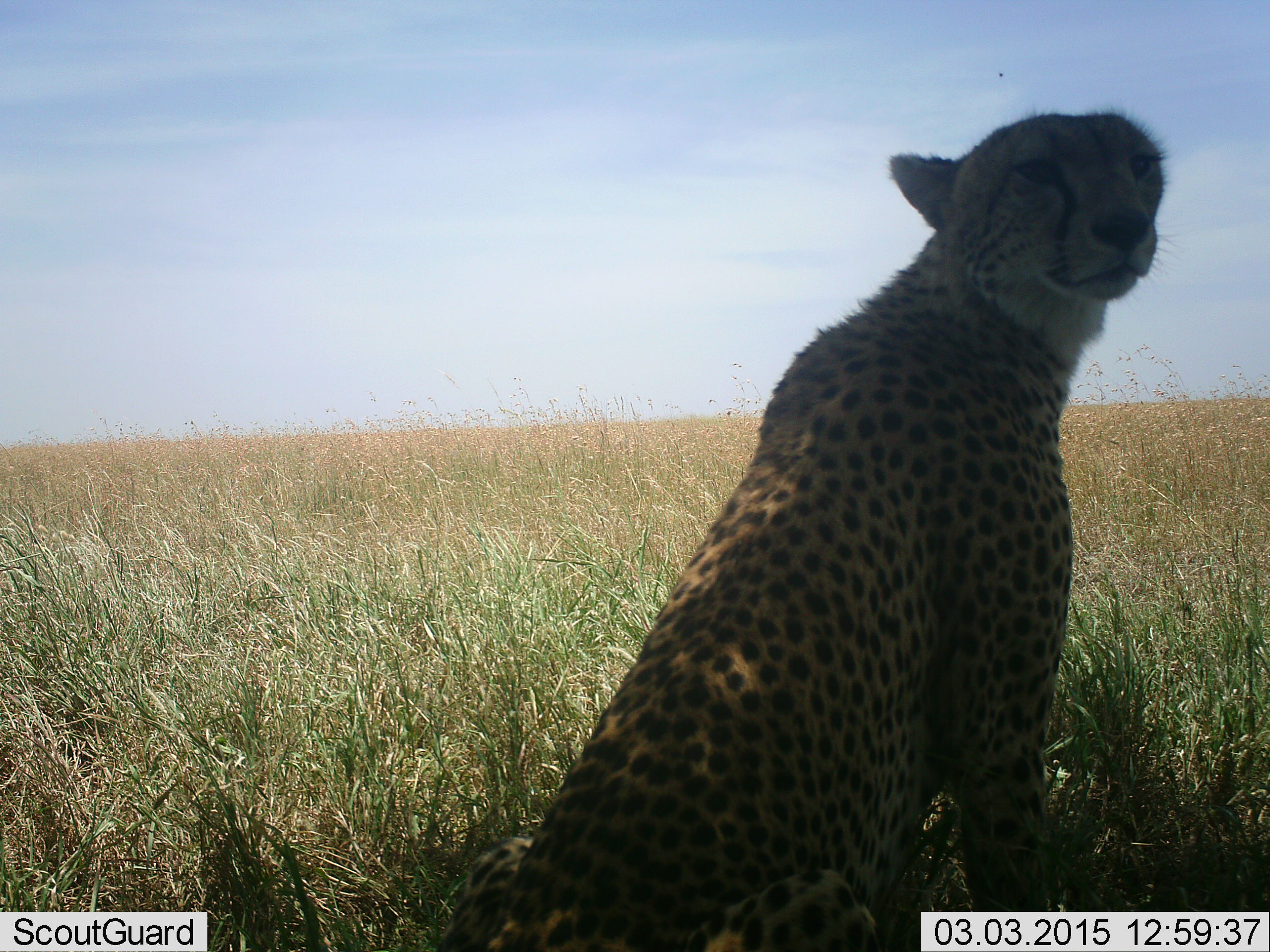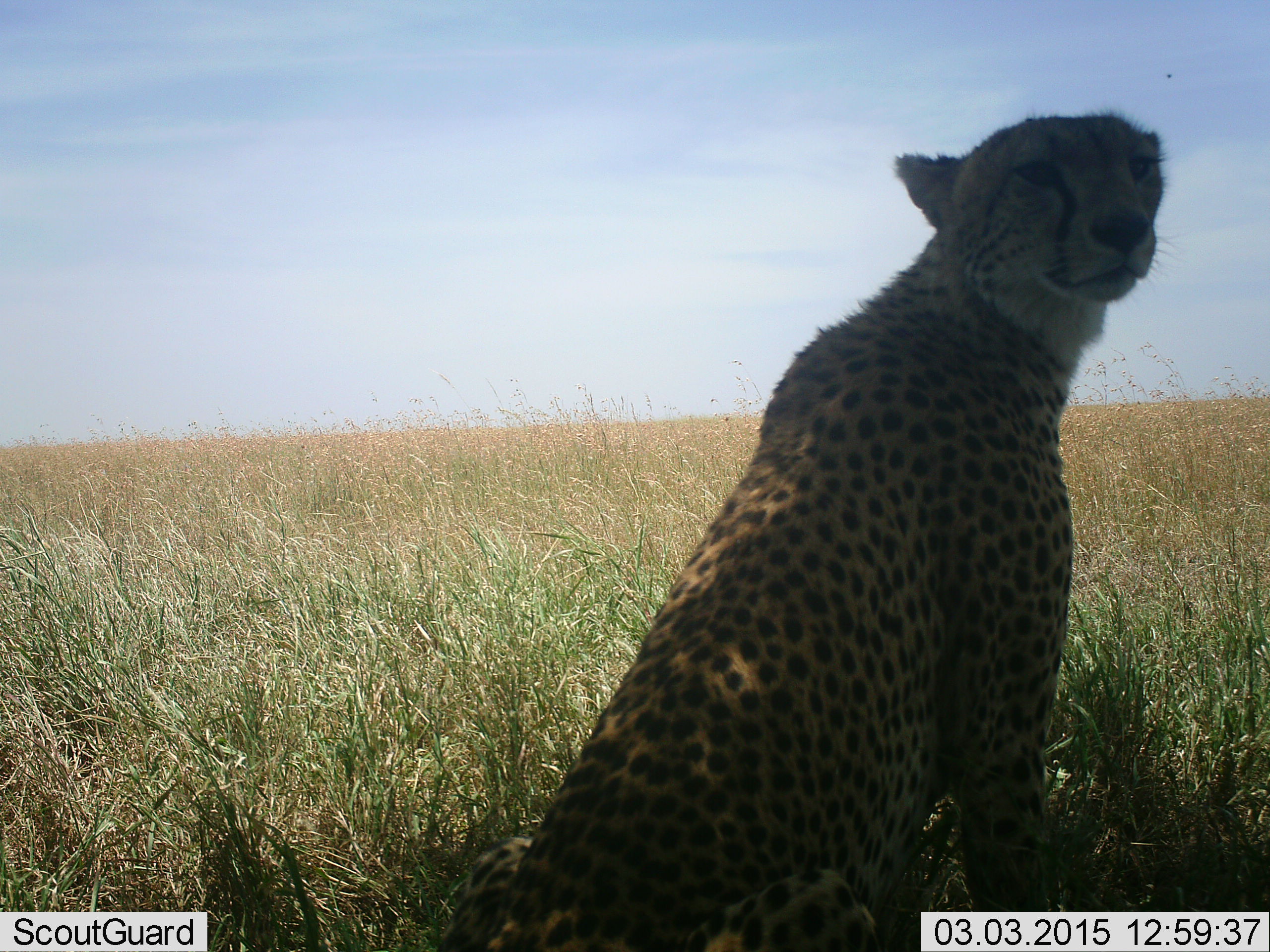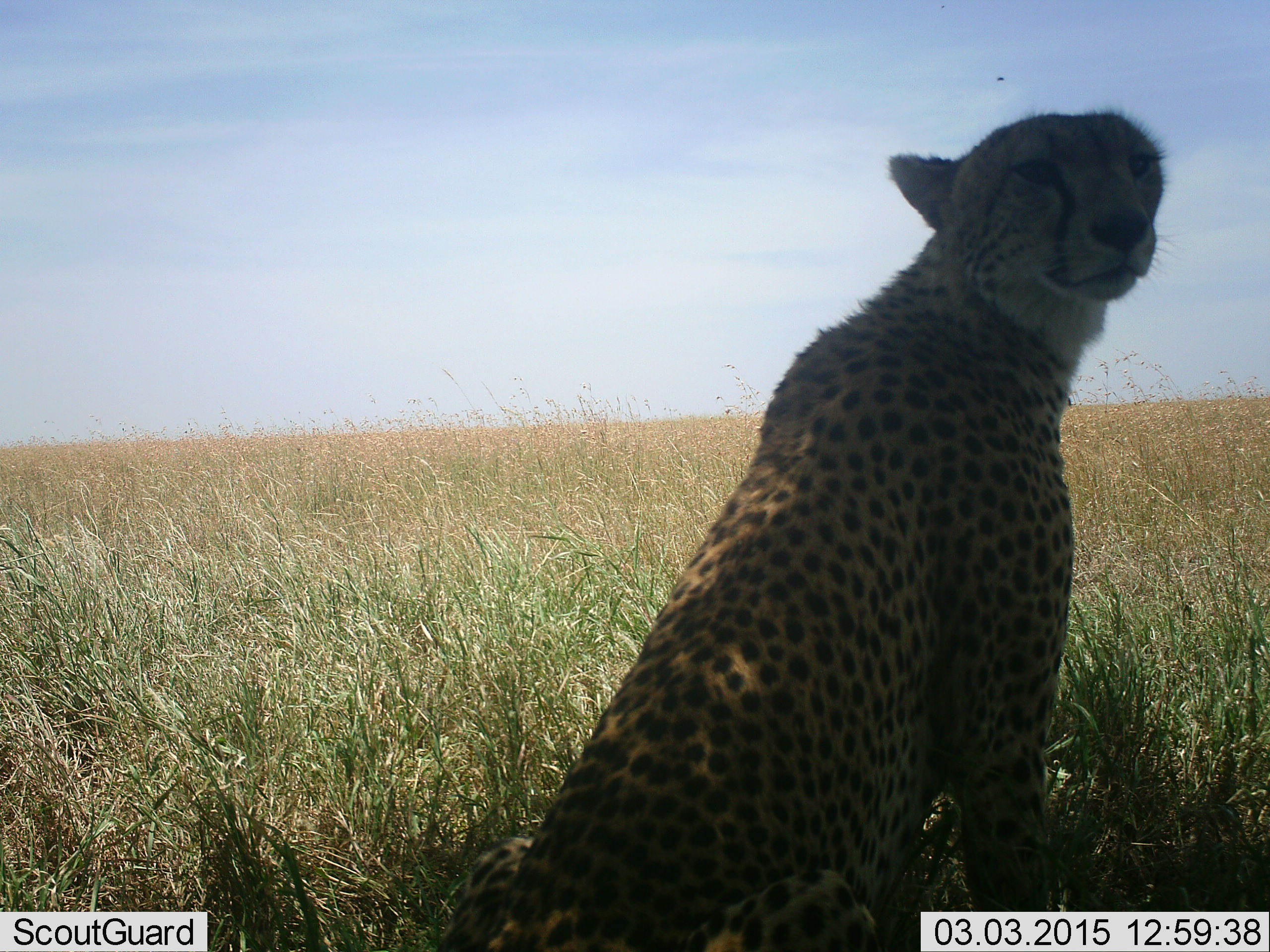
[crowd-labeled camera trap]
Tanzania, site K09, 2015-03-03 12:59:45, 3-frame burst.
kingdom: Animalia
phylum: Chordata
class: Mammalia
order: Carnivora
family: Felidae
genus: Acinonyx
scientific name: Acinonyx jubatus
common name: cheetah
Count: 1.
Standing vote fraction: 30%.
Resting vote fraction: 70%.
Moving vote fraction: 0%.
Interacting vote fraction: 0%.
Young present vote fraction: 0%.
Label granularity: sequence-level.